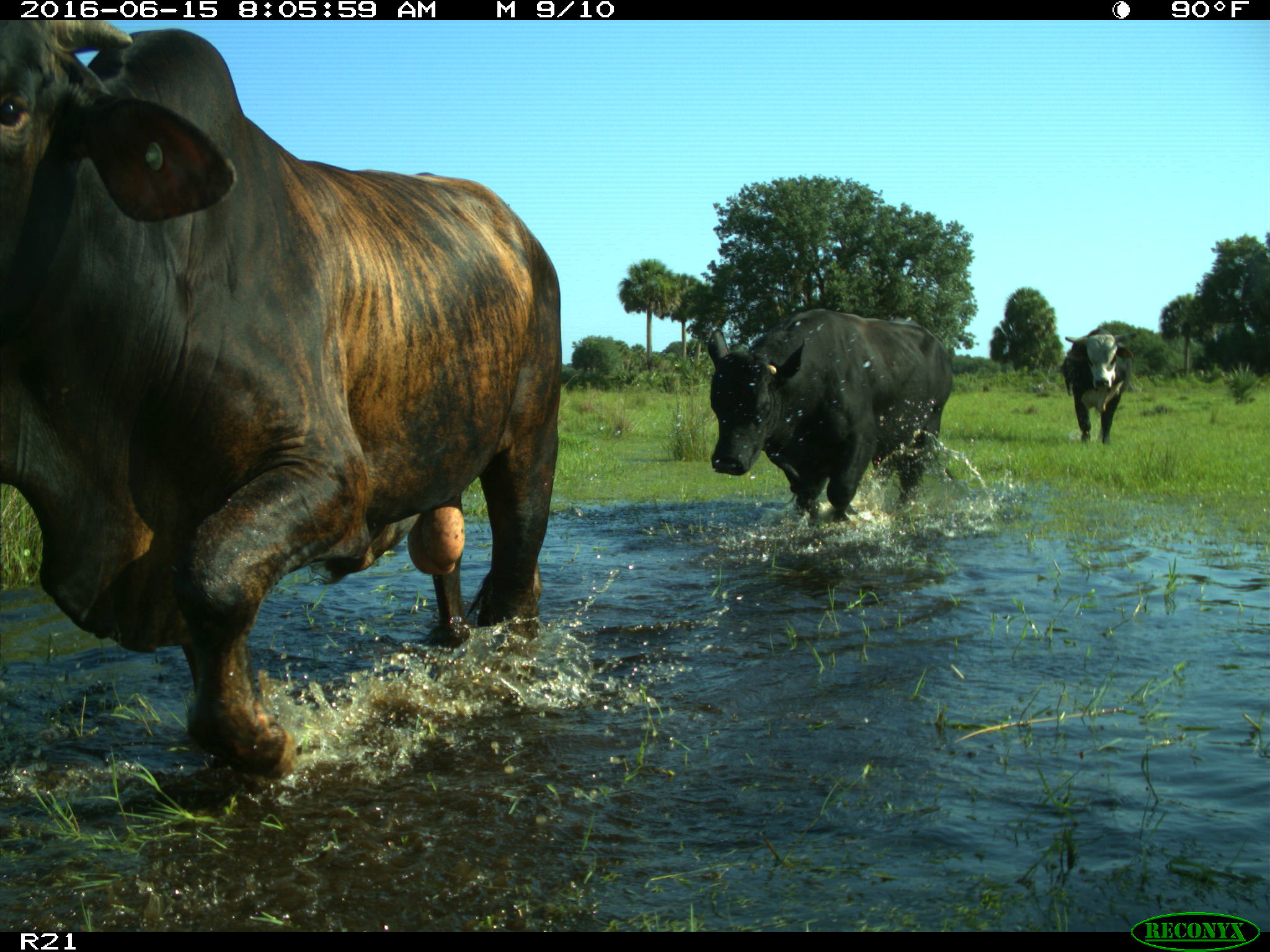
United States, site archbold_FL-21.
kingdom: Animalia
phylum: Chordata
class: Mammalia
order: Artiodactyla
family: Bovidae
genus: Bos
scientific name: Bos taurus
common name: domestic cow